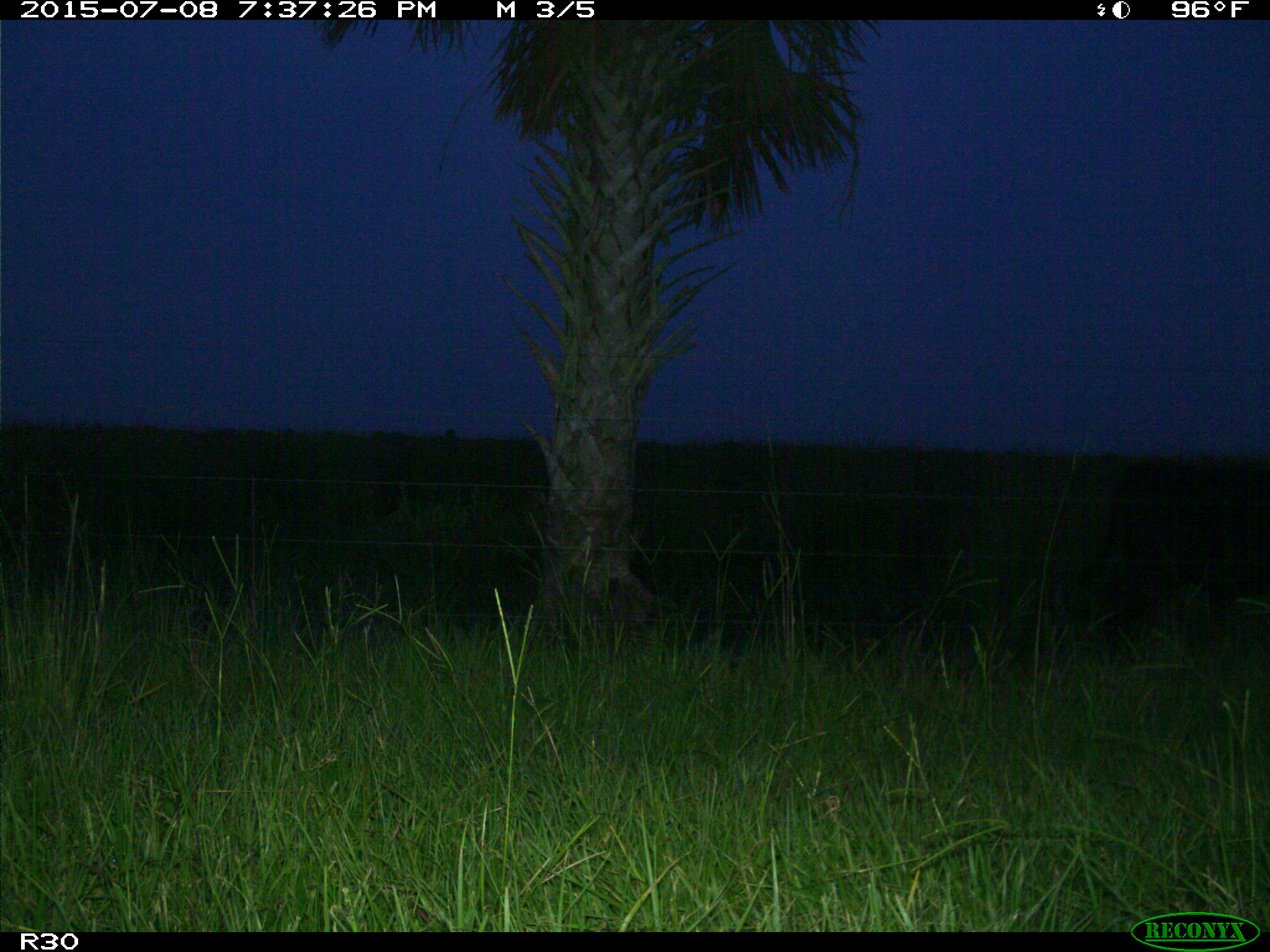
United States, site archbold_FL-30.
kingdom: Animalia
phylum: Chordata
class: Mammalia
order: Artiodactyla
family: Bovidae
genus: Bos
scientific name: Bos taurus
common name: domestic cow